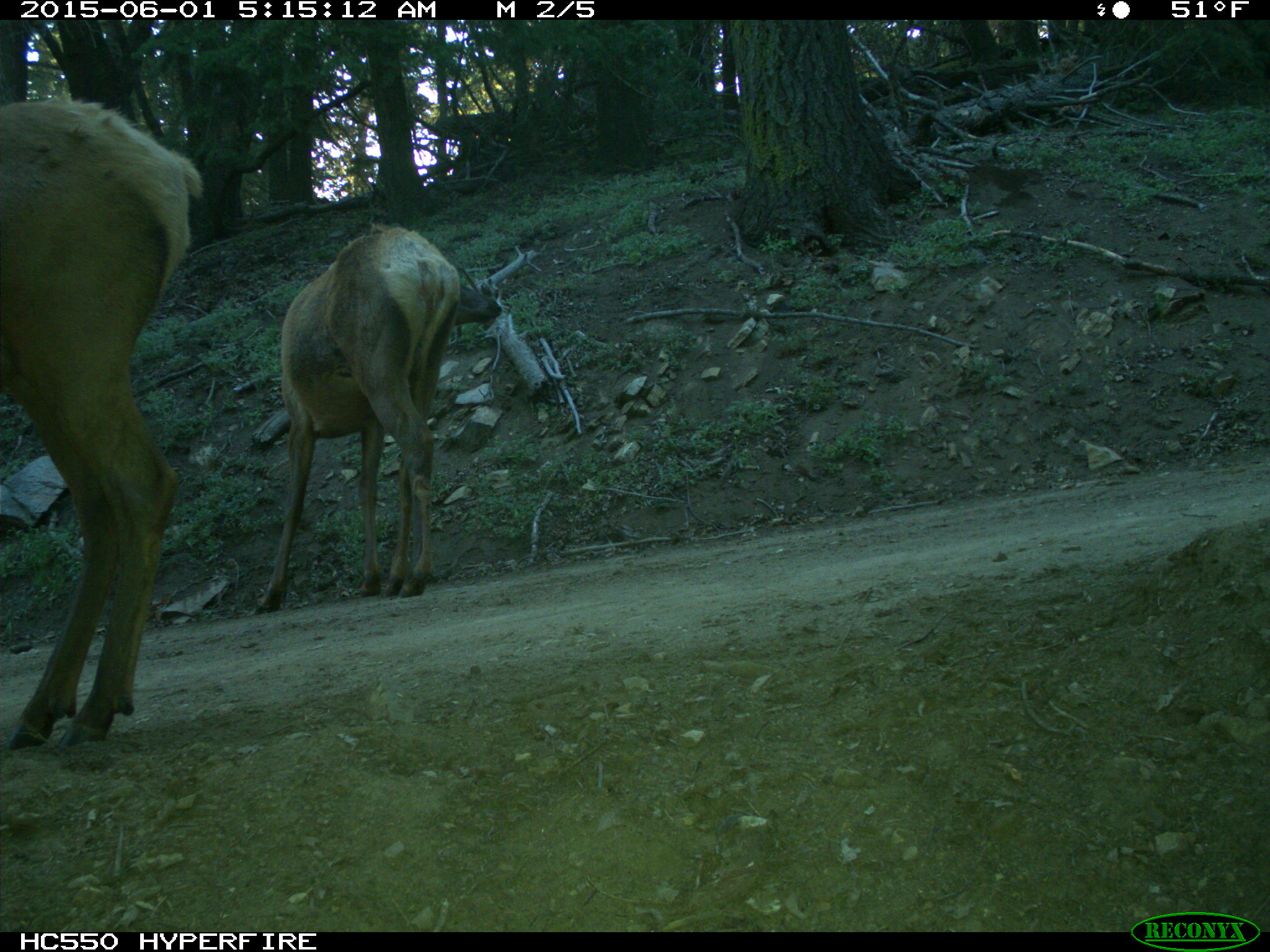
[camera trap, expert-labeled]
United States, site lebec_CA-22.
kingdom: Animalia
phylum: Chordata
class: Mammalia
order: Artiodactyla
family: Cervidae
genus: Cervus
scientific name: Cervus canadensis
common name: elk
Cervus canadensis (elk).